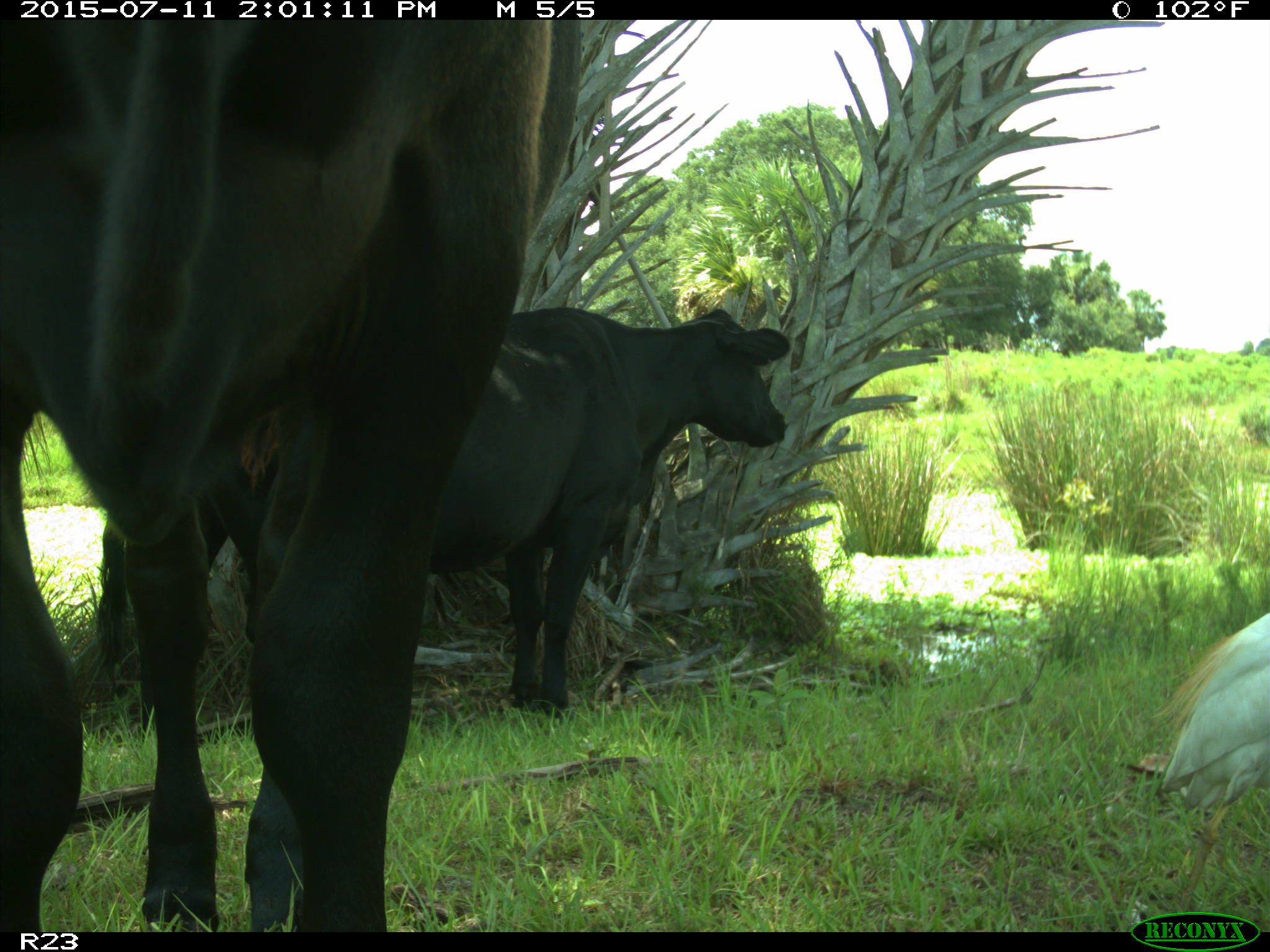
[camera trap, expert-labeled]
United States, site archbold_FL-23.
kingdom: Animalia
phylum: Chordata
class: Mammalia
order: Artiodactyla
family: Bovidae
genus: Bos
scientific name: Bos taurus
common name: domestic cow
Bos taurus (domestic cow).